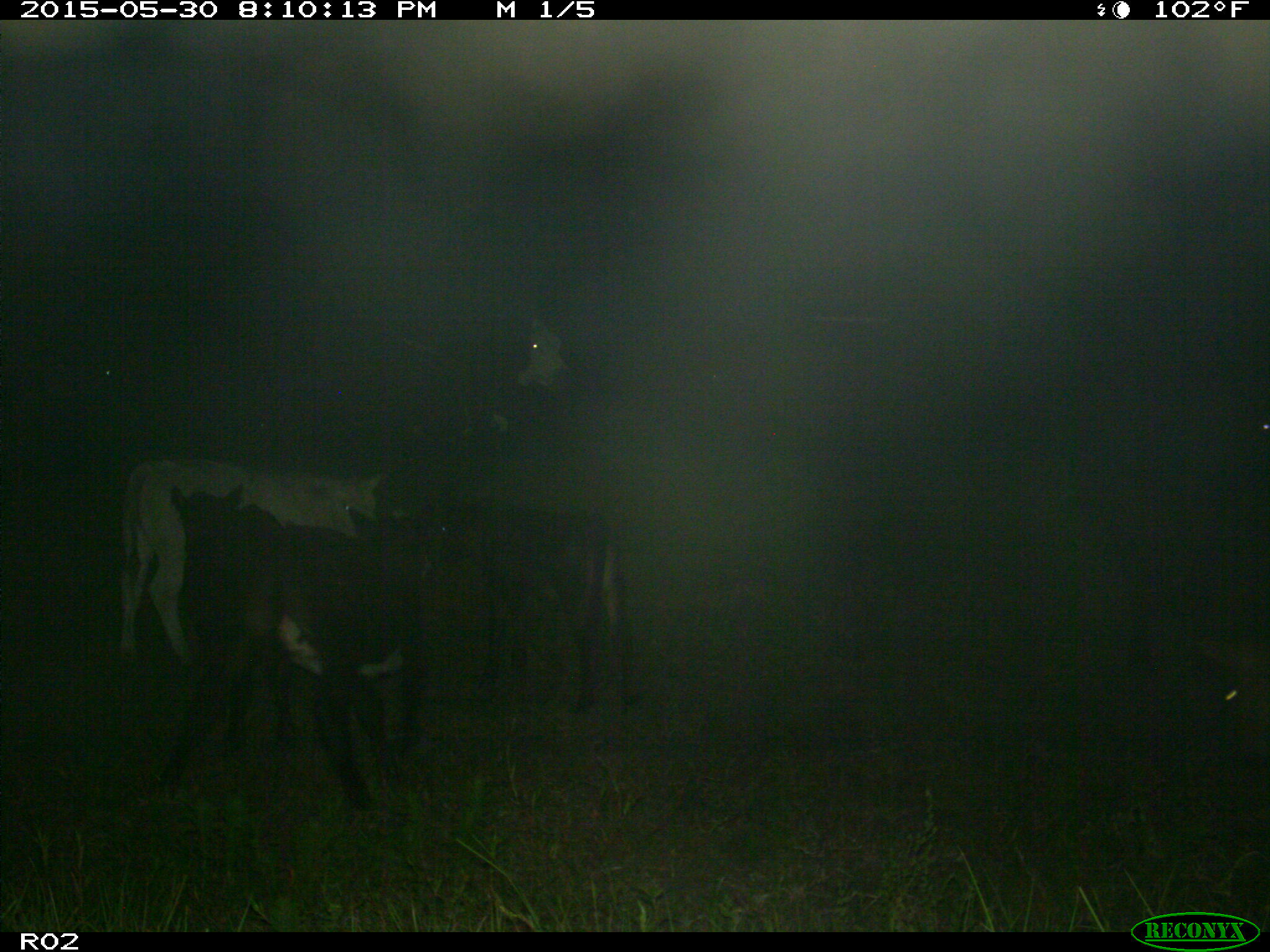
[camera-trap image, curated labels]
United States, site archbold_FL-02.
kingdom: Animalia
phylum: Chordata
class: Mammalia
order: Artiodactyla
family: Bovidae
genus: Bos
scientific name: Bos taurus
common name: domestic cow